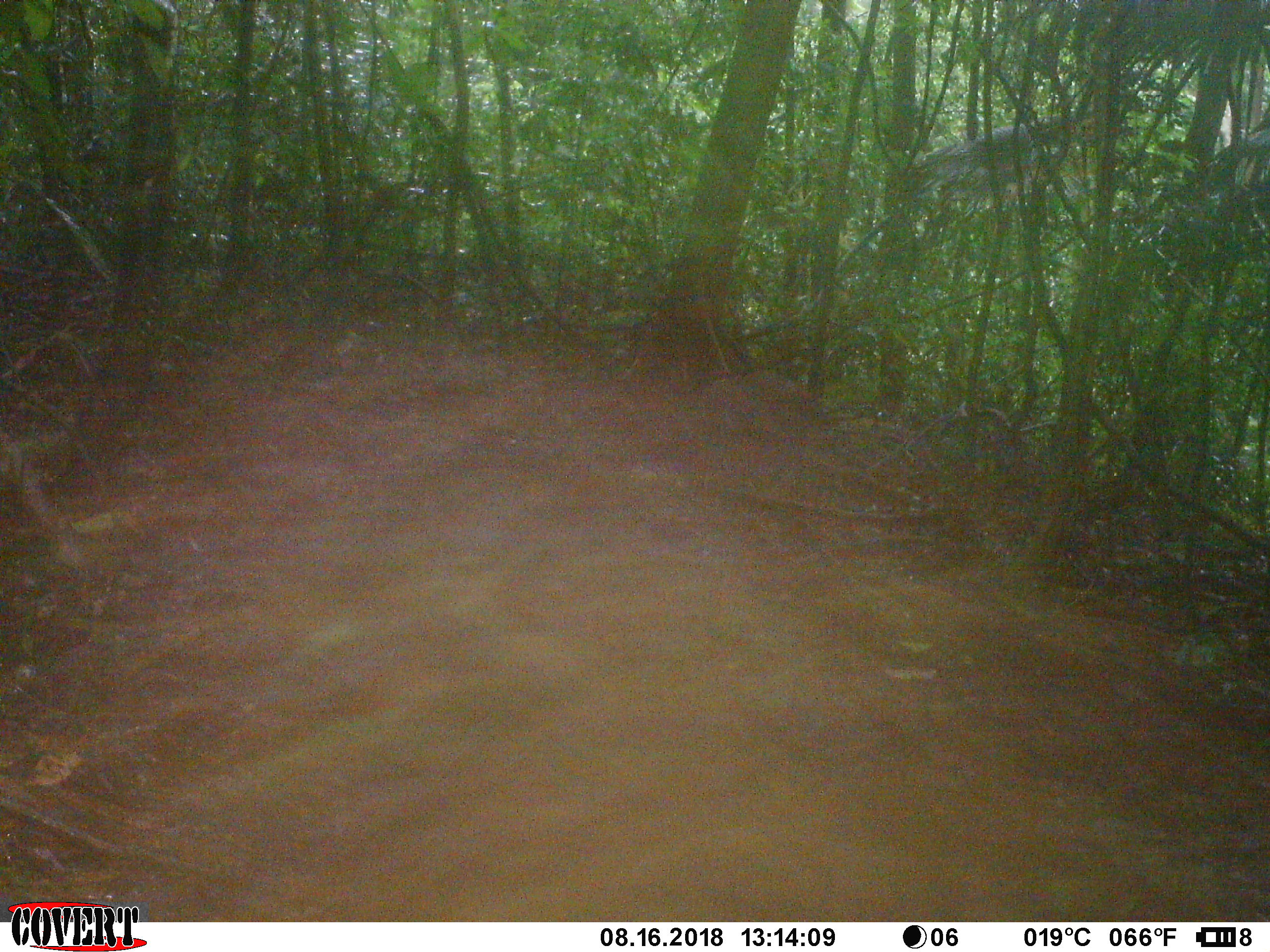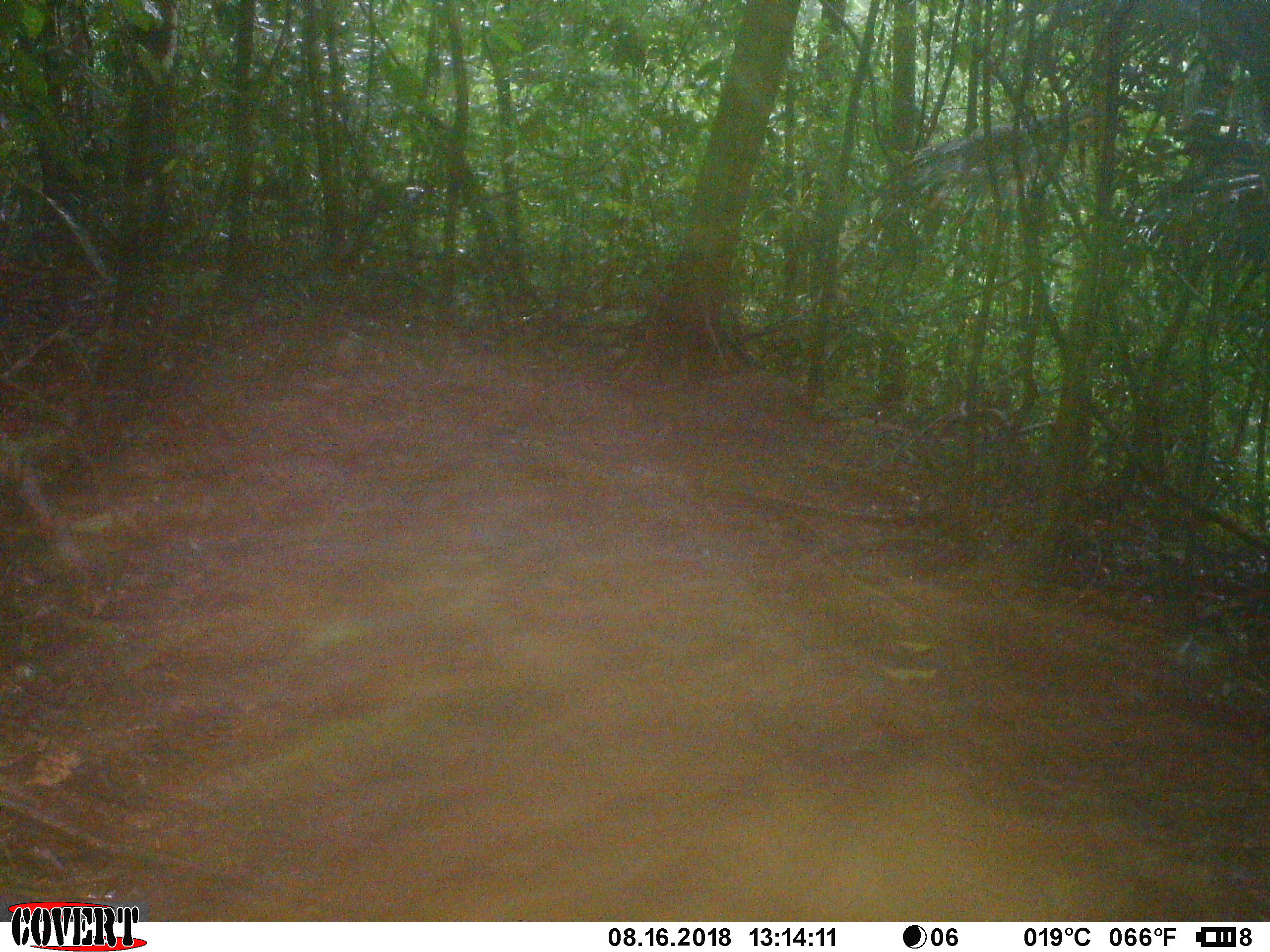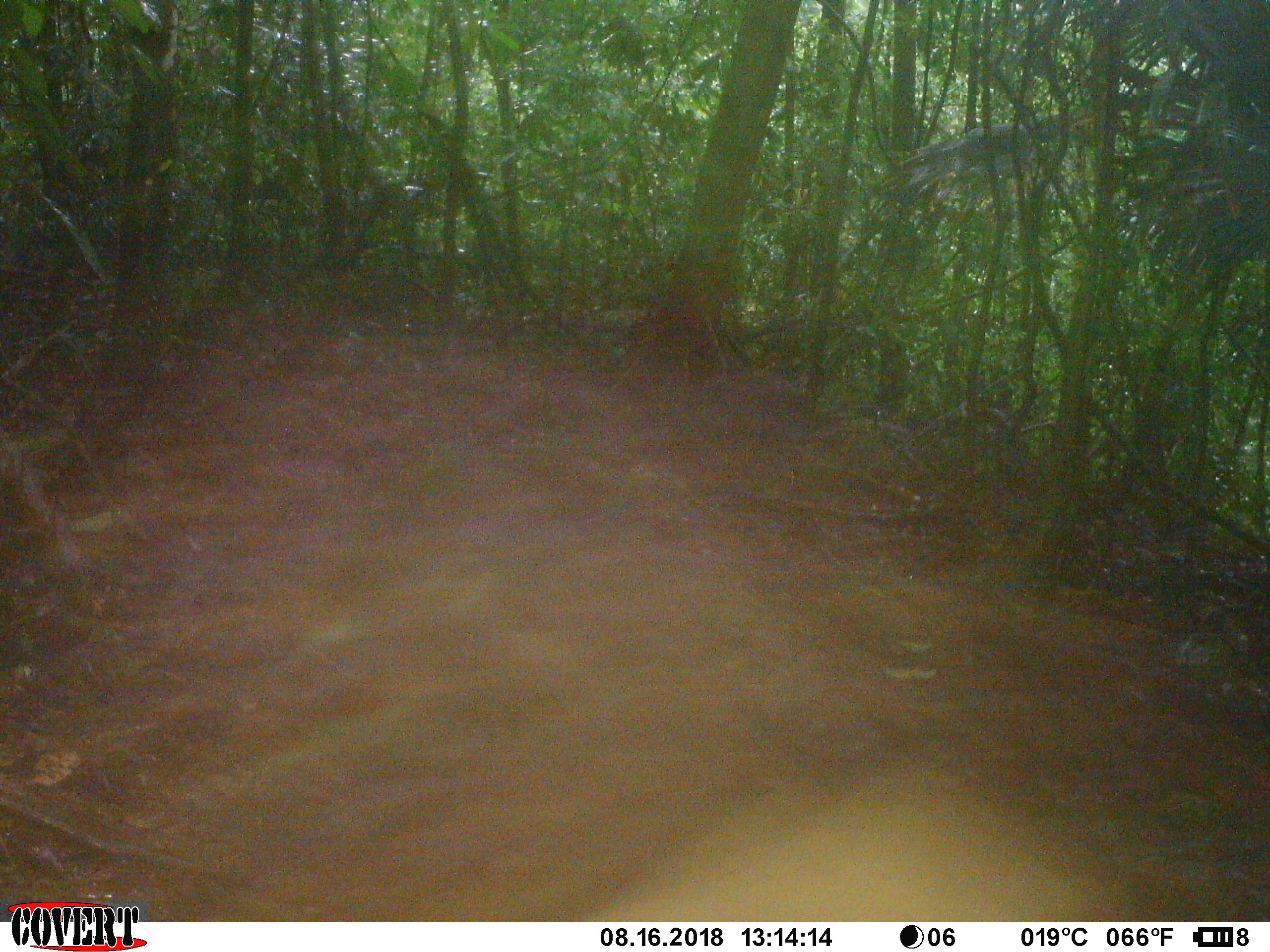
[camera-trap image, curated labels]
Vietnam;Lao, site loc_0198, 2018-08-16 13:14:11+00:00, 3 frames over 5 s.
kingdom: Animalia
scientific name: Animalia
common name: animal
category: unidentified animal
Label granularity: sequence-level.